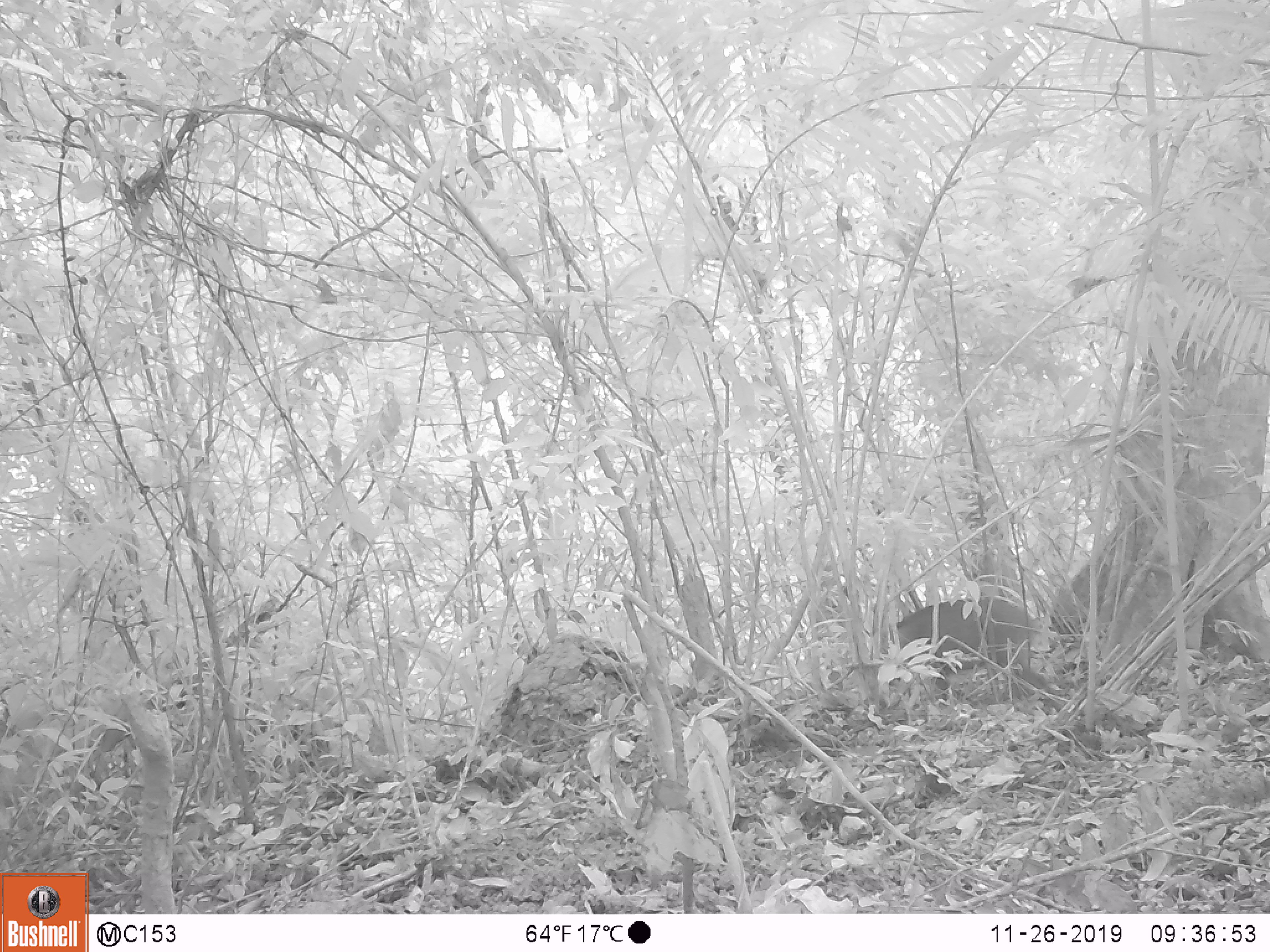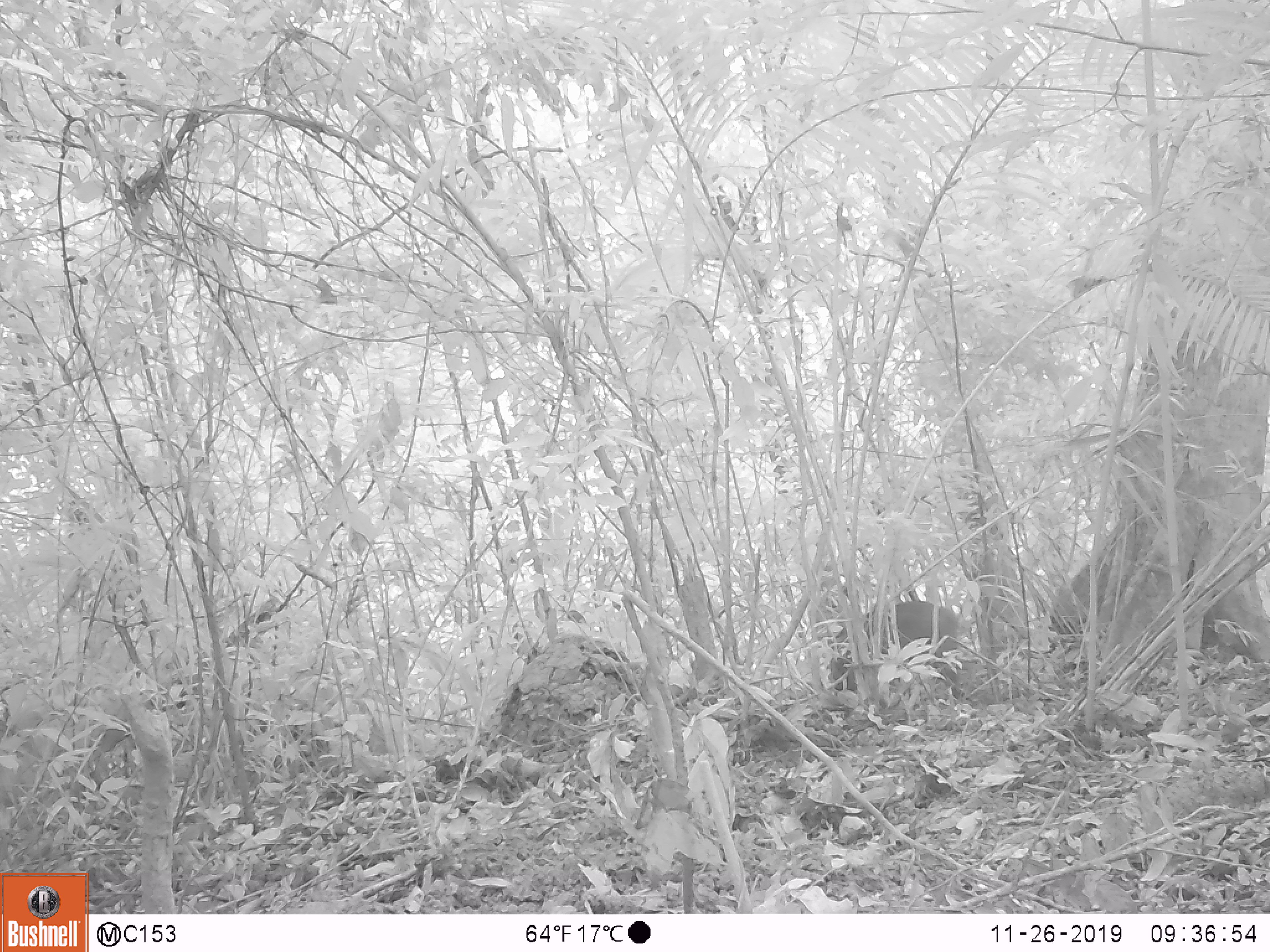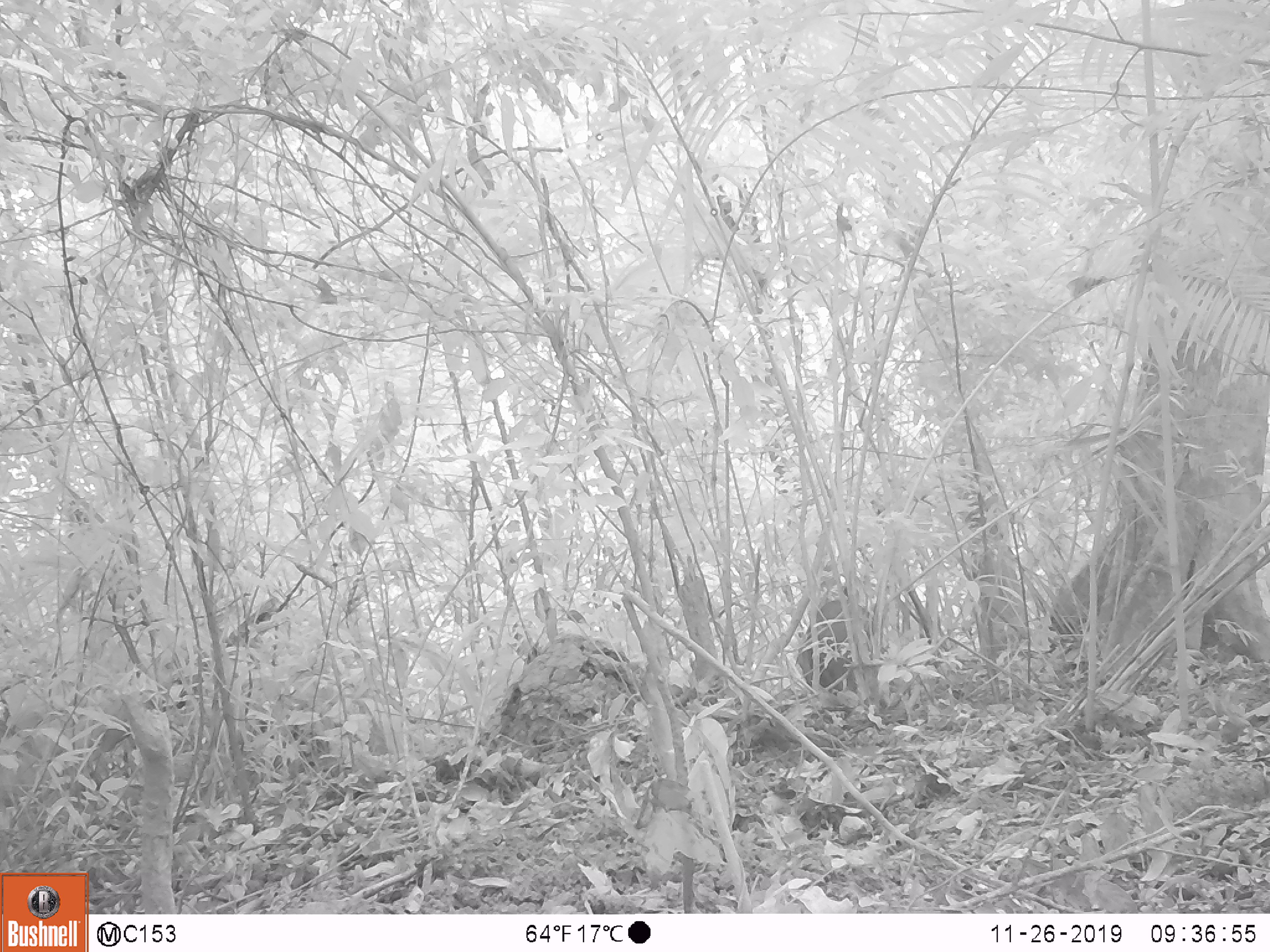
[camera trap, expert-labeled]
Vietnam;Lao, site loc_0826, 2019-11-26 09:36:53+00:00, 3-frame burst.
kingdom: Animalia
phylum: Chordata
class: Mammalia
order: Artiodactyla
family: Suidae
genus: Sus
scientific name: Sus scrofa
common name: eurasian wild pig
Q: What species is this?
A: Eurasian wild pig (Sus scrofa).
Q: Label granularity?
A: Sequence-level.